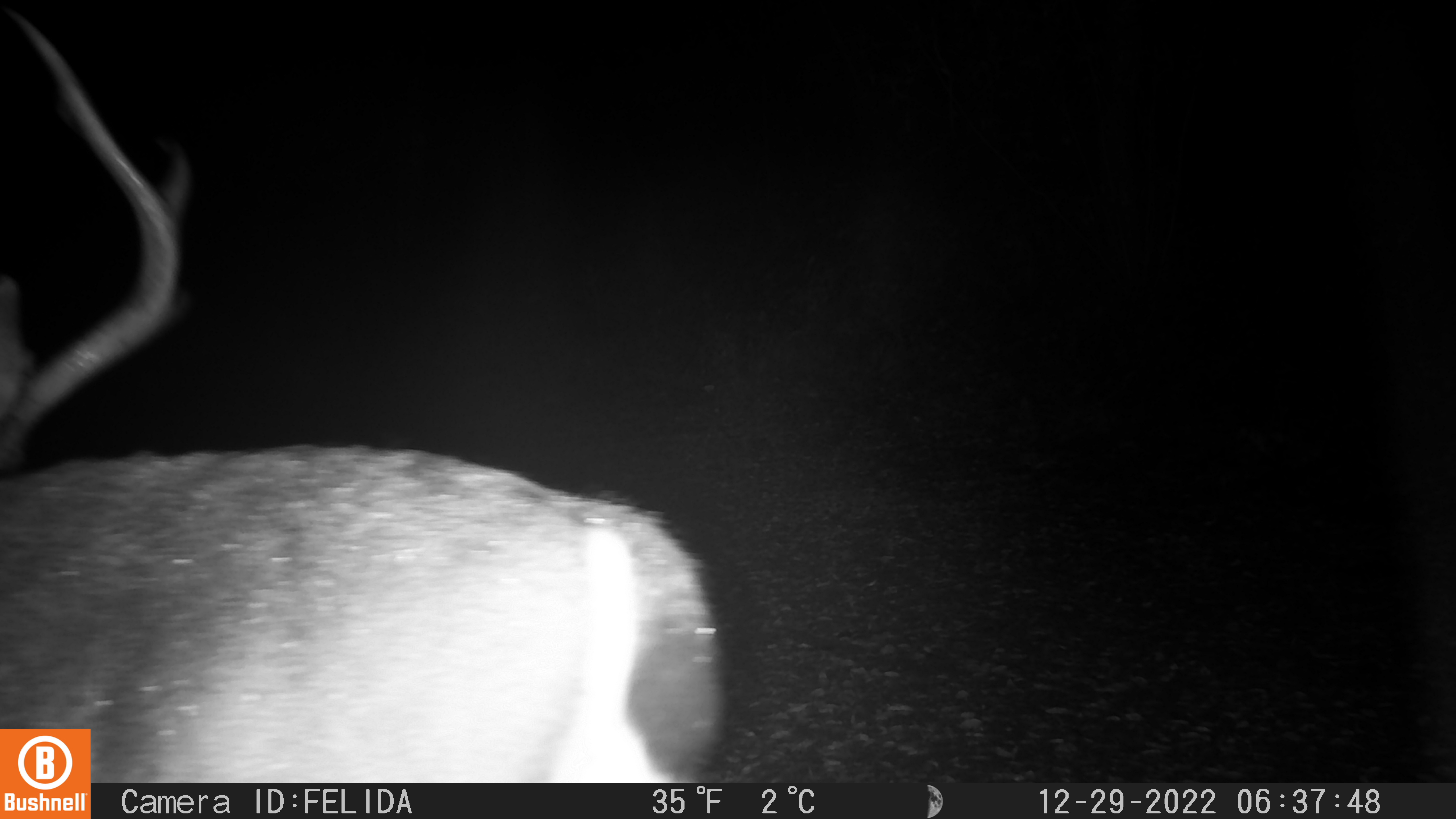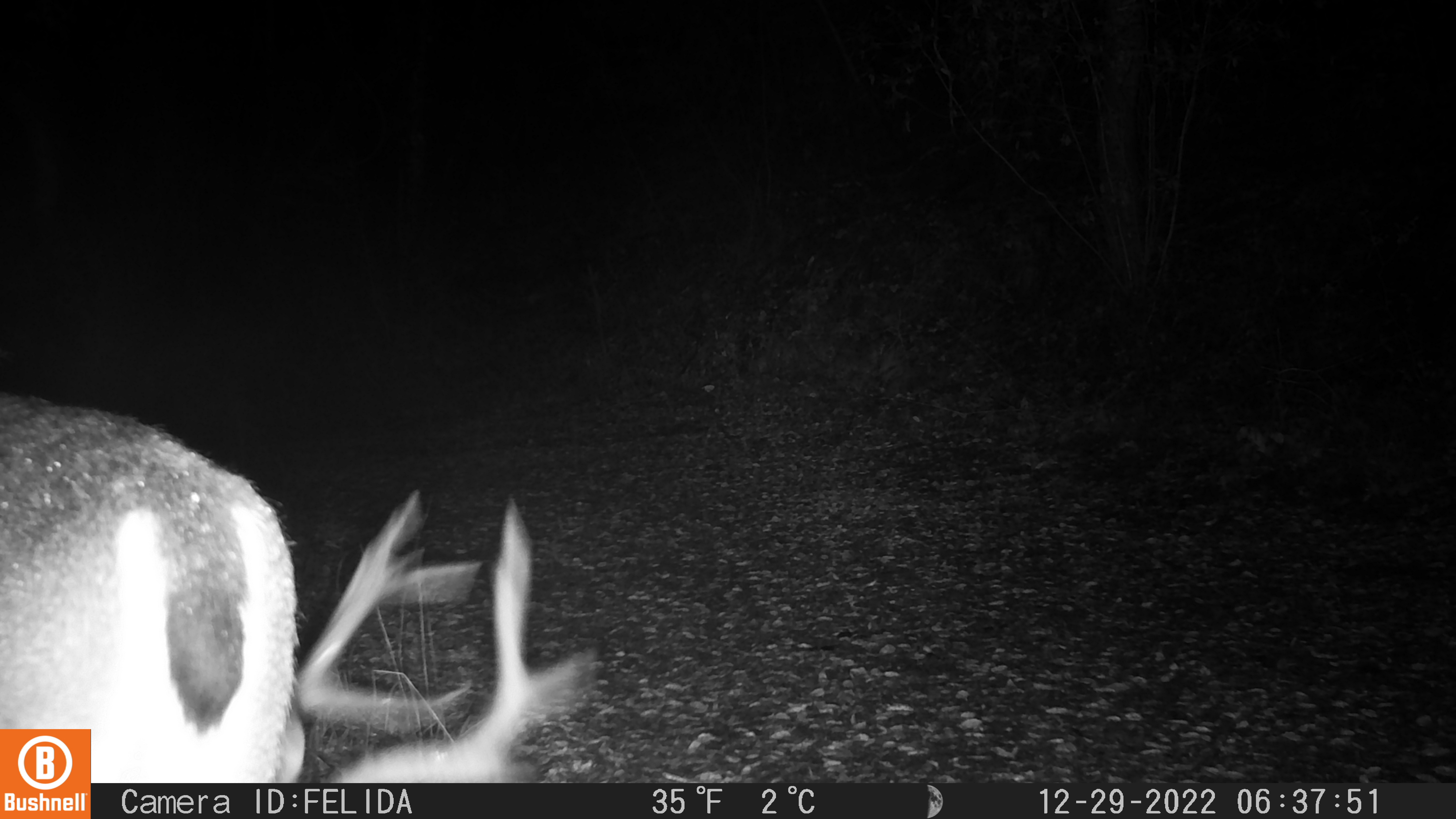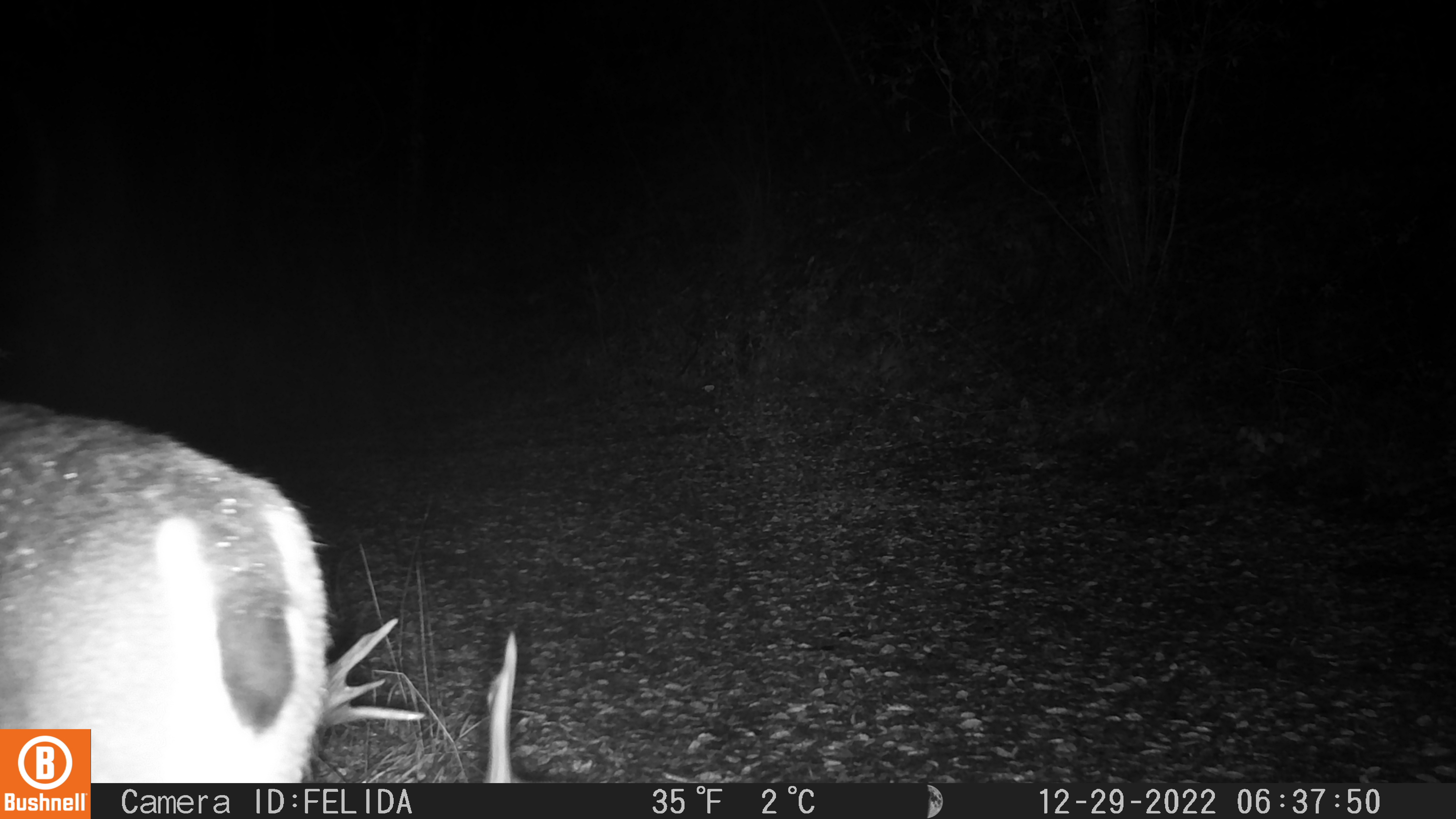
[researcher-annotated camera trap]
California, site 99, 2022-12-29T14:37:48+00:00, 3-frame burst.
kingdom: Animalia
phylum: Chordata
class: Mammalia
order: Artiodactyla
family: Cervidae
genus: Odocoileus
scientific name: Odocoileus hemionus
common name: mule deer